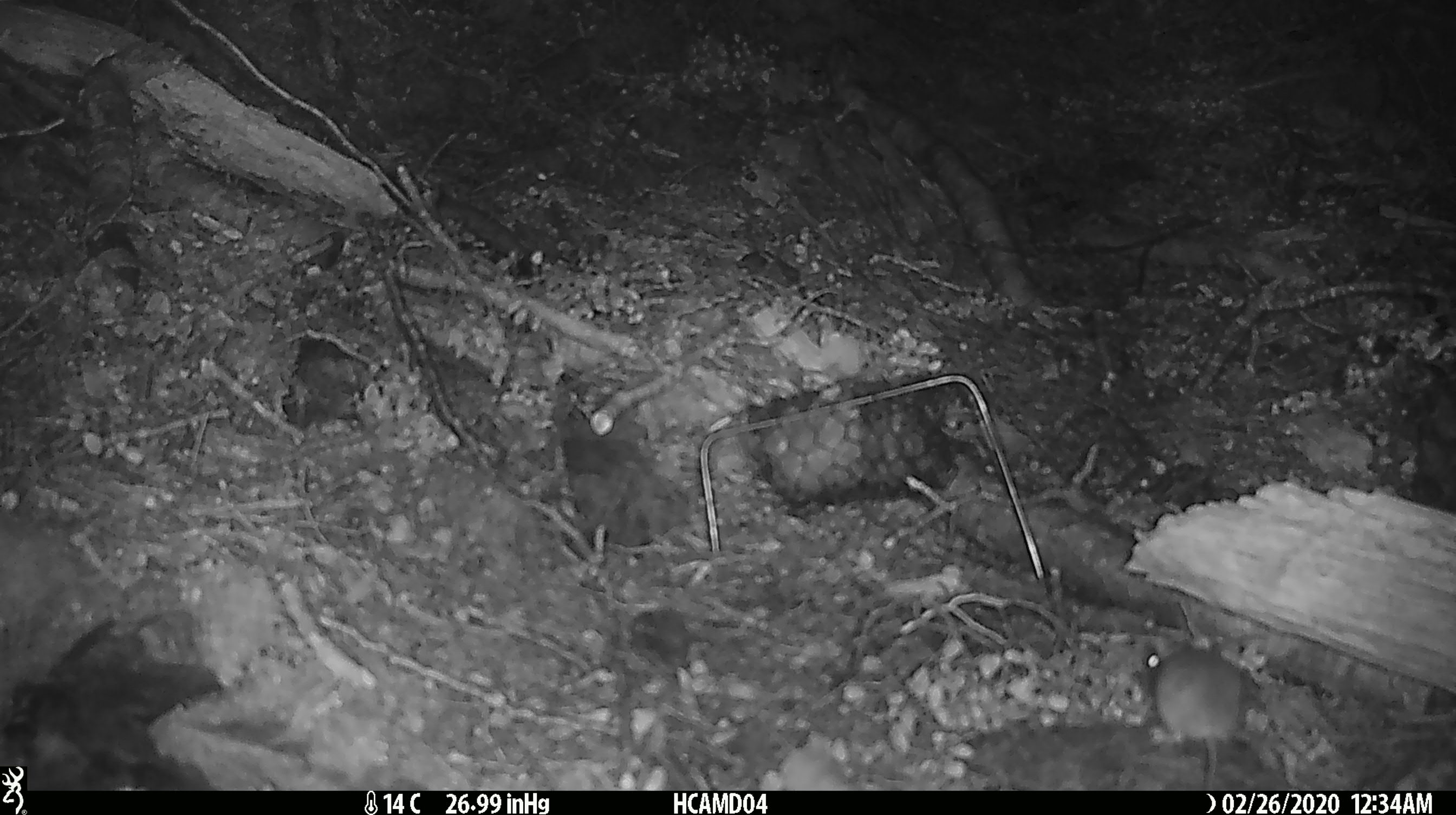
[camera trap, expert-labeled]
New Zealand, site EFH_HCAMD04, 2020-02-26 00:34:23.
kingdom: Animalia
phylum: Chordata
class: Mammalia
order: Rodentia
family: Muridae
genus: Mus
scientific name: Mus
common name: mouse